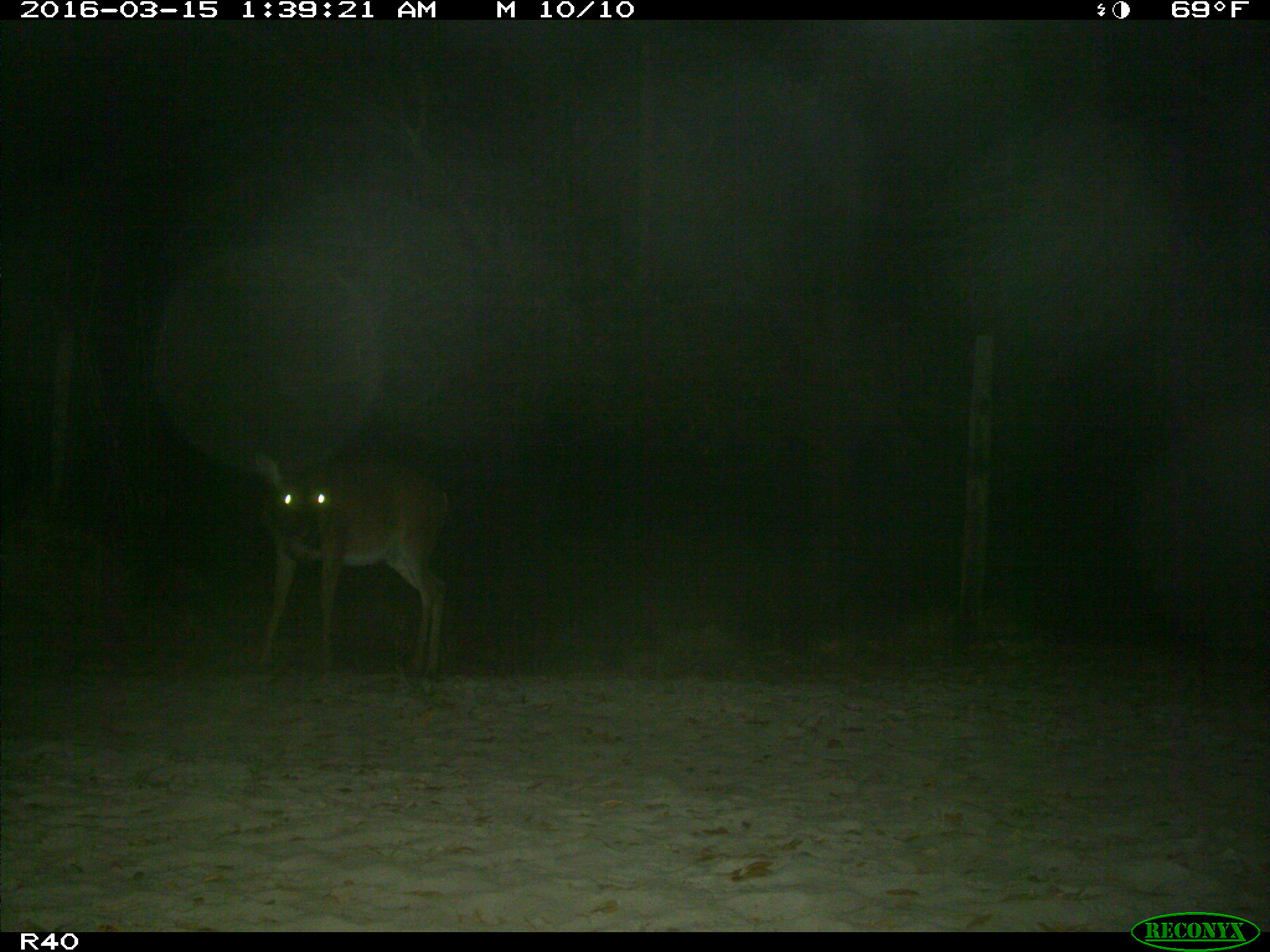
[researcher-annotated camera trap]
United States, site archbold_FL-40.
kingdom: Animalia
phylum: Chordata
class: Mammalia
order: Artiodactyla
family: Cervidae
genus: Odocoileus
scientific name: Odocoileus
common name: deer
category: unidentified deer